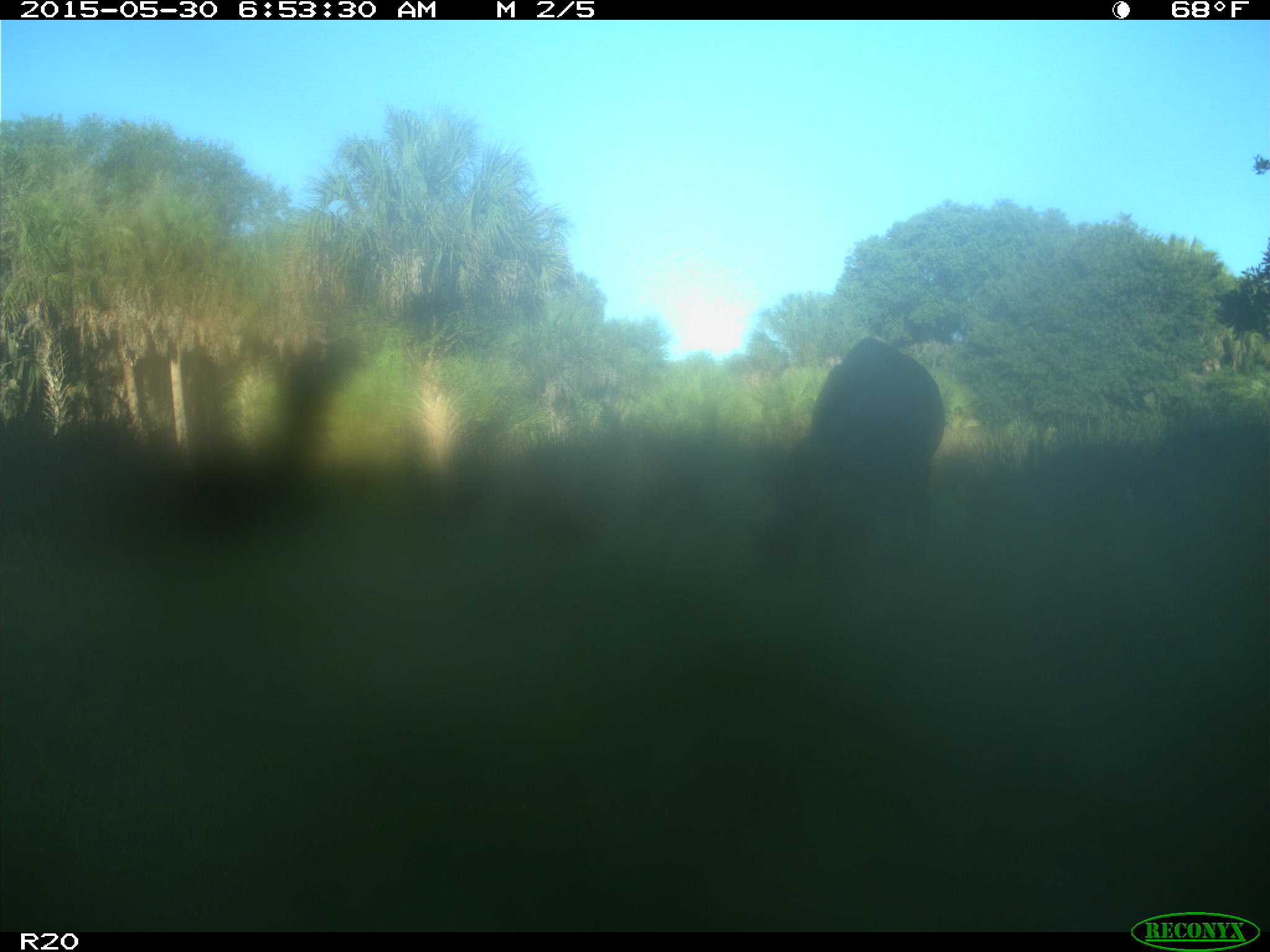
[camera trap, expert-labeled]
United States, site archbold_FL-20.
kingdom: Animalia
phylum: Chordata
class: Mammalia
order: Artiodactyla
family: Bovidae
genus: Bos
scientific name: Bos taurus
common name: domestic cow